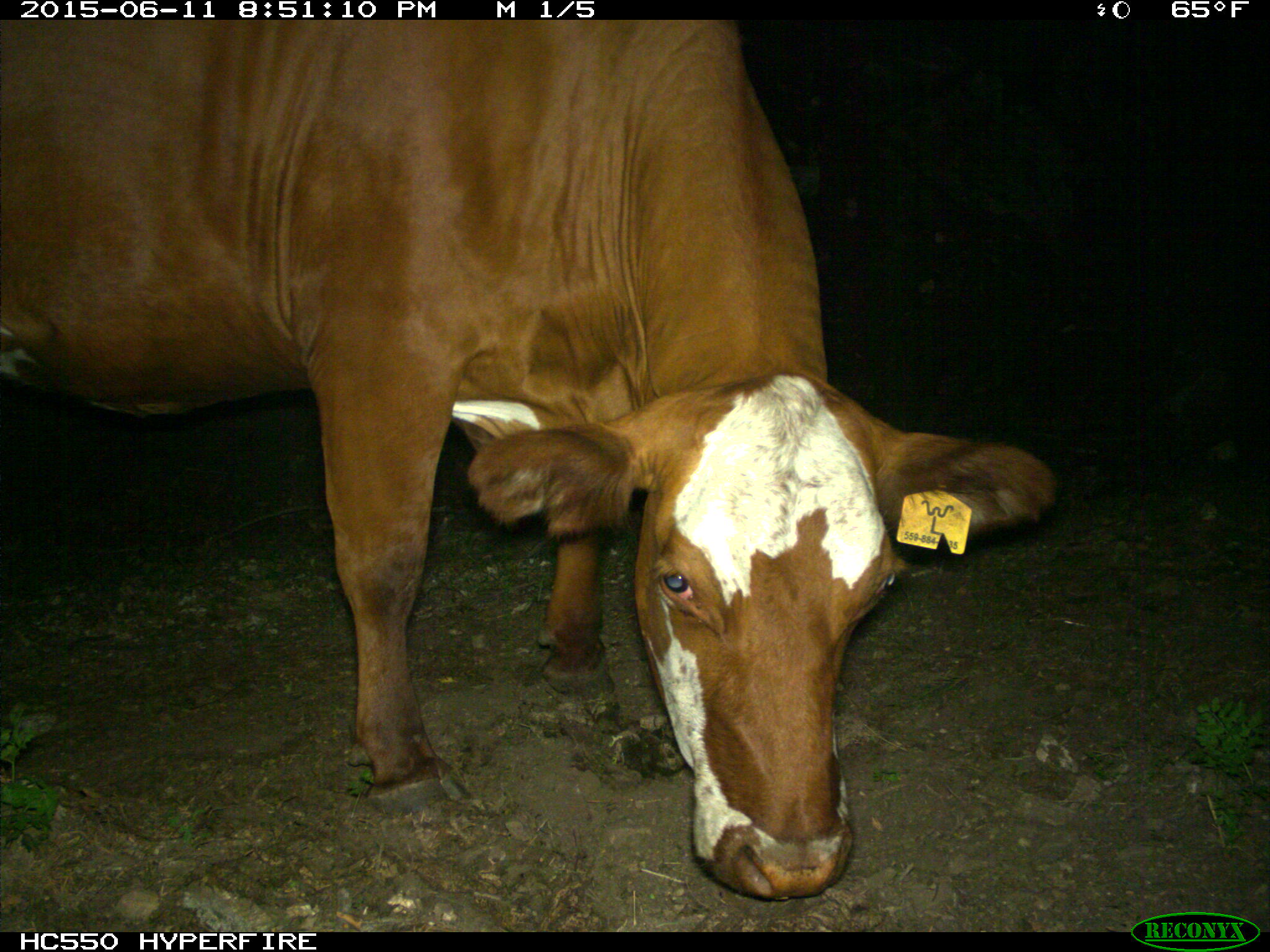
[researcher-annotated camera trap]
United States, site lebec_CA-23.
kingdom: Animalia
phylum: Chordata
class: Mammalia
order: Artiodactyla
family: Bovidae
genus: Bos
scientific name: Bos taurus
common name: domestic cow